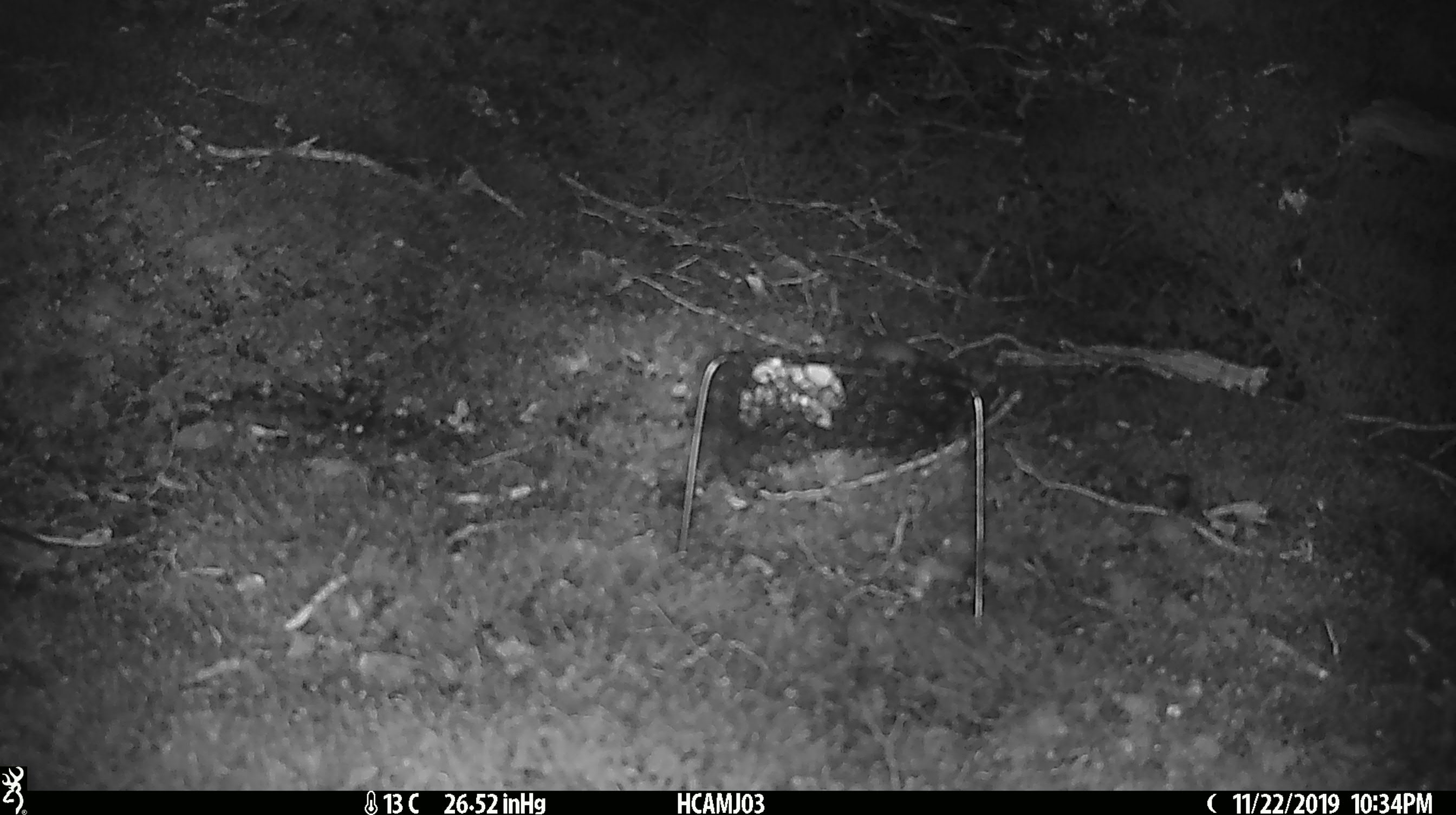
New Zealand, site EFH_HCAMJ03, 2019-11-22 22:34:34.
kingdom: Animalia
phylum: Chordata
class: Mammalia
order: Rodentia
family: Muridae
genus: Mus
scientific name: Mus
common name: mouse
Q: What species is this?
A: Mouse (Mus).